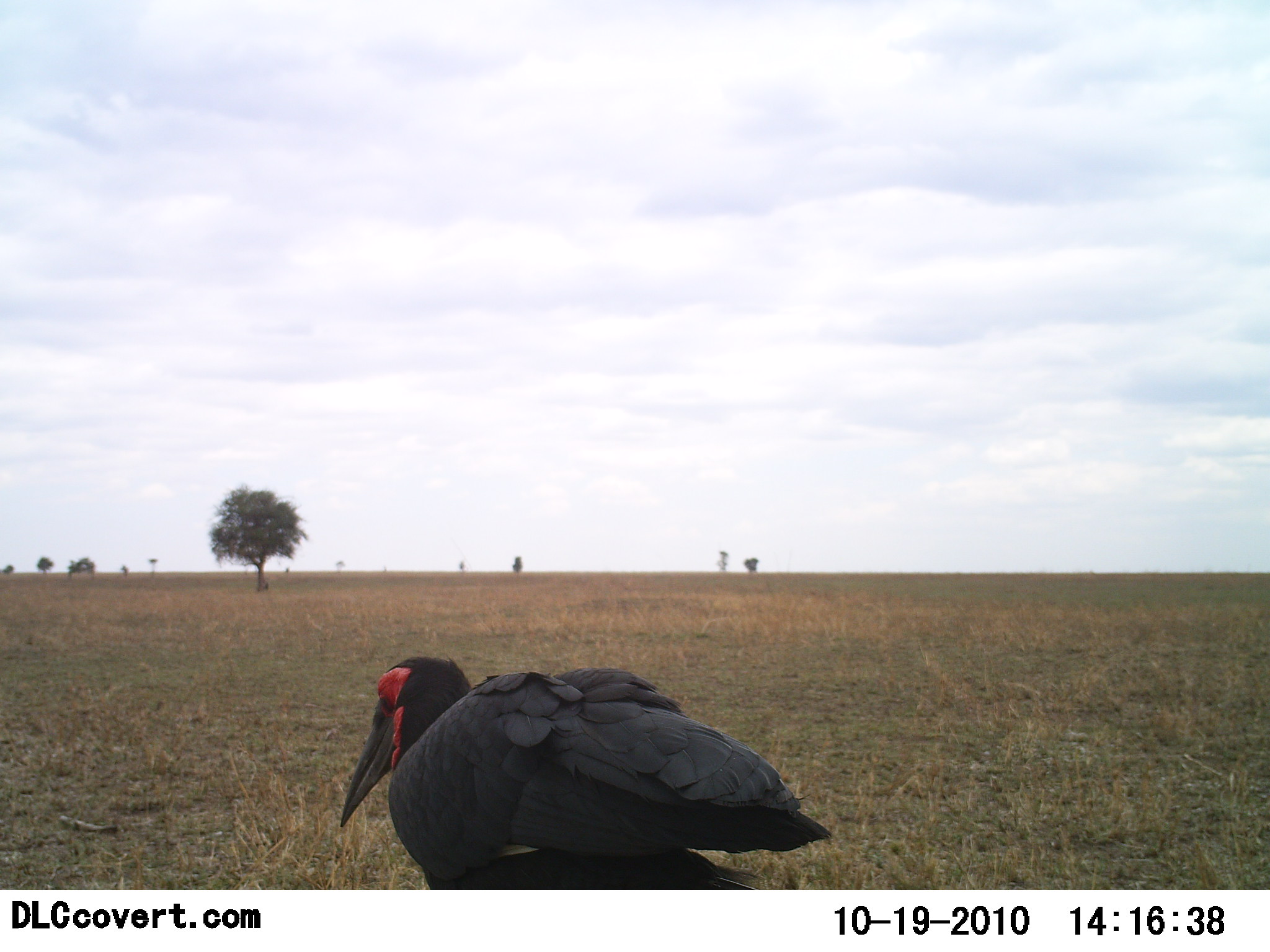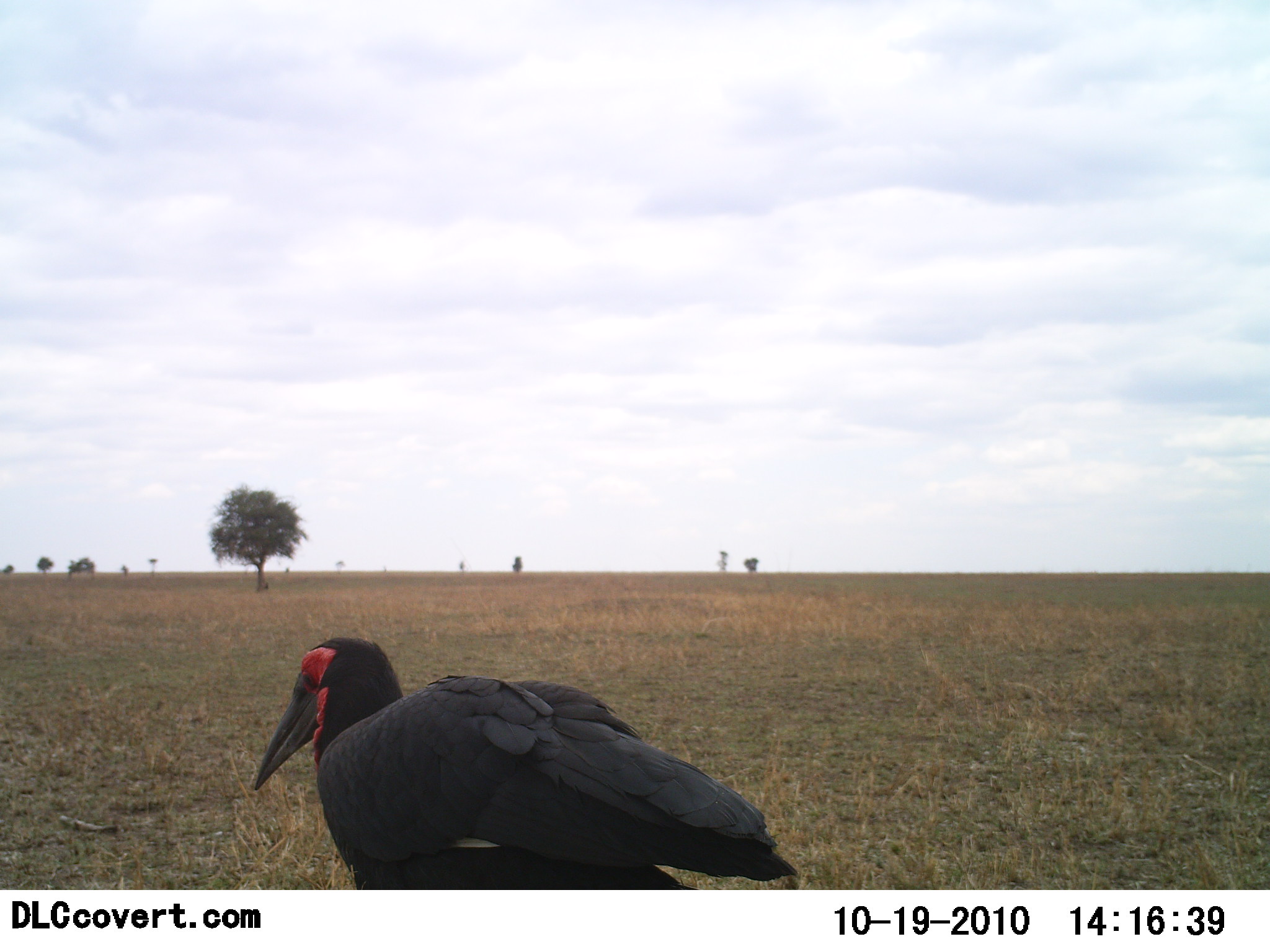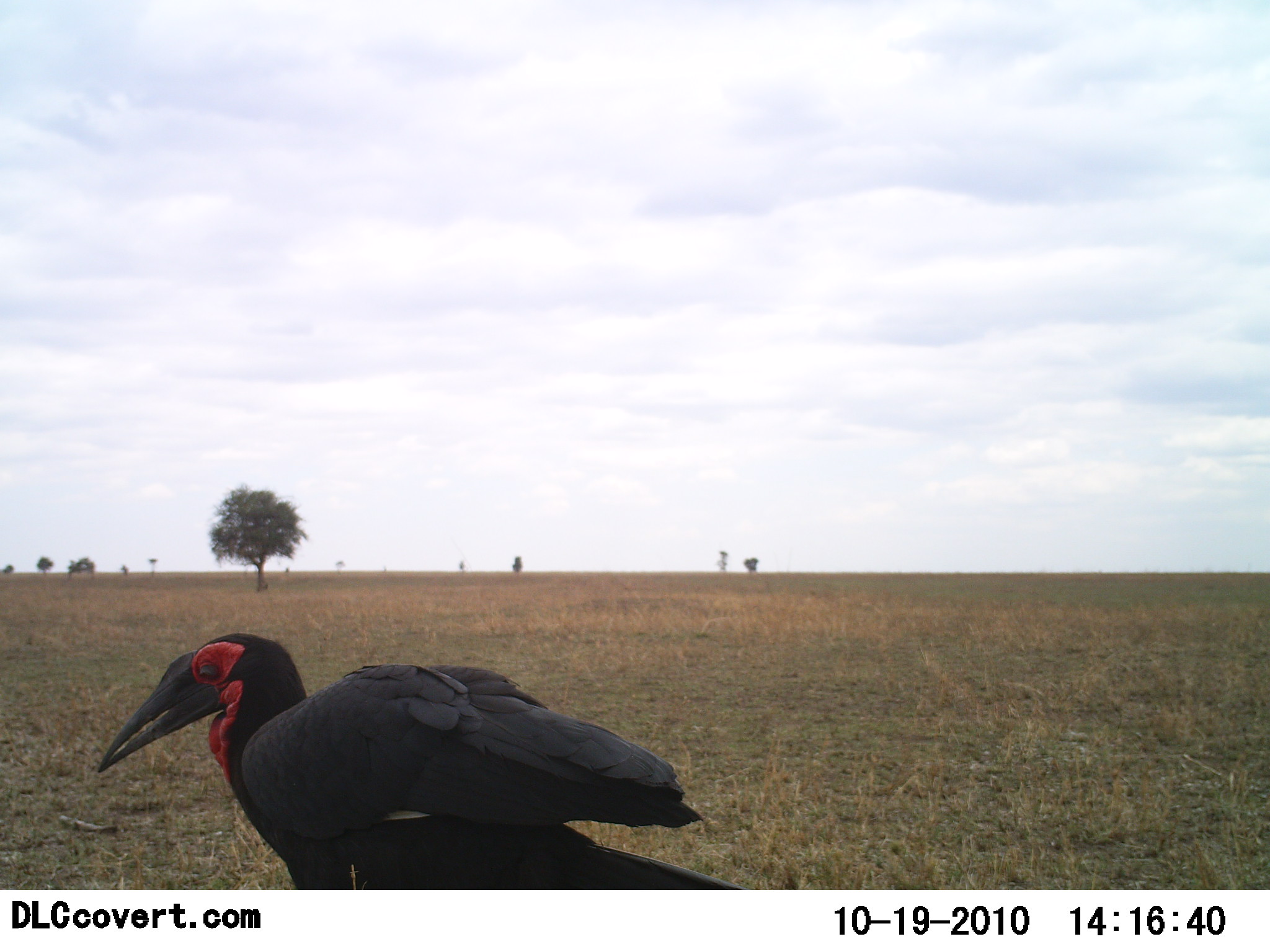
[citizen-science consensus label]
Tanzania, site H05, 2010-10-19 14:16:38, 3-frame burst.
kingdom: Animalia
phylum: Chordata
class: Aves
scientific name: Aves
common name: bird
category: otherbird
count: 1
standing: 47%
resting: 0%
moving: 53%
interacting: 0%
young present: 0%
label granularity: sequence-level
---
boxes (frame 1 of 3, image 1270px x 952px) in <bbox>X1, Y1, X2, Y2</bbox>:
animal: <bbox>338, 654, 834, 889</bbox>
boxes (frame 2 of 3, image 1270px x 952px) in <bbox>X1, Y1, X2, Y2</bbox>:
animal: <bbox>254, 635, 801, 889</bbox>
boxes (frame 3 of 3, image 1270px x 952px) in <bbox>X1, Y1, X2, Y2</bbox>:
animal: <bbox>97, 632, 747, 890</bbox>